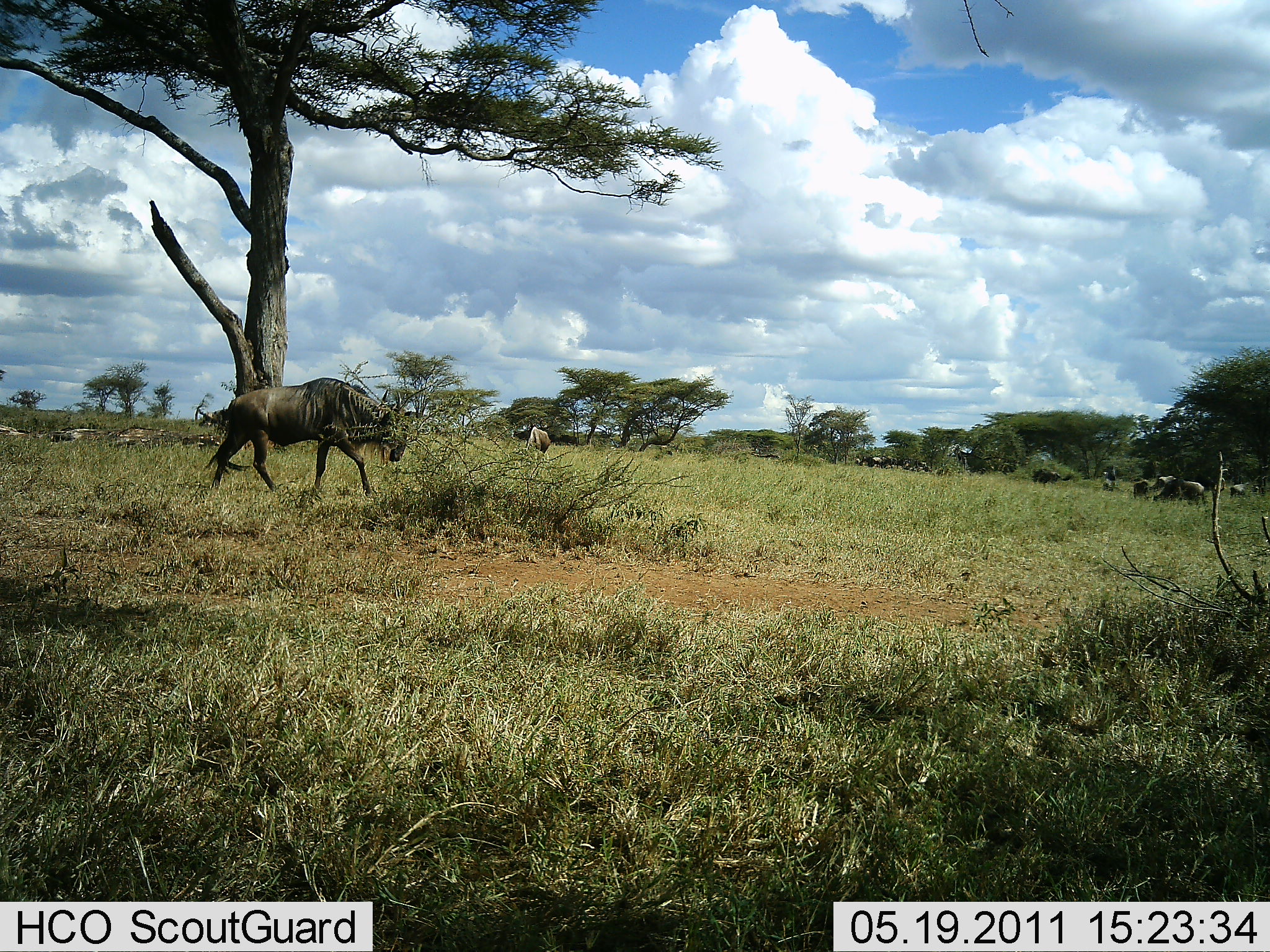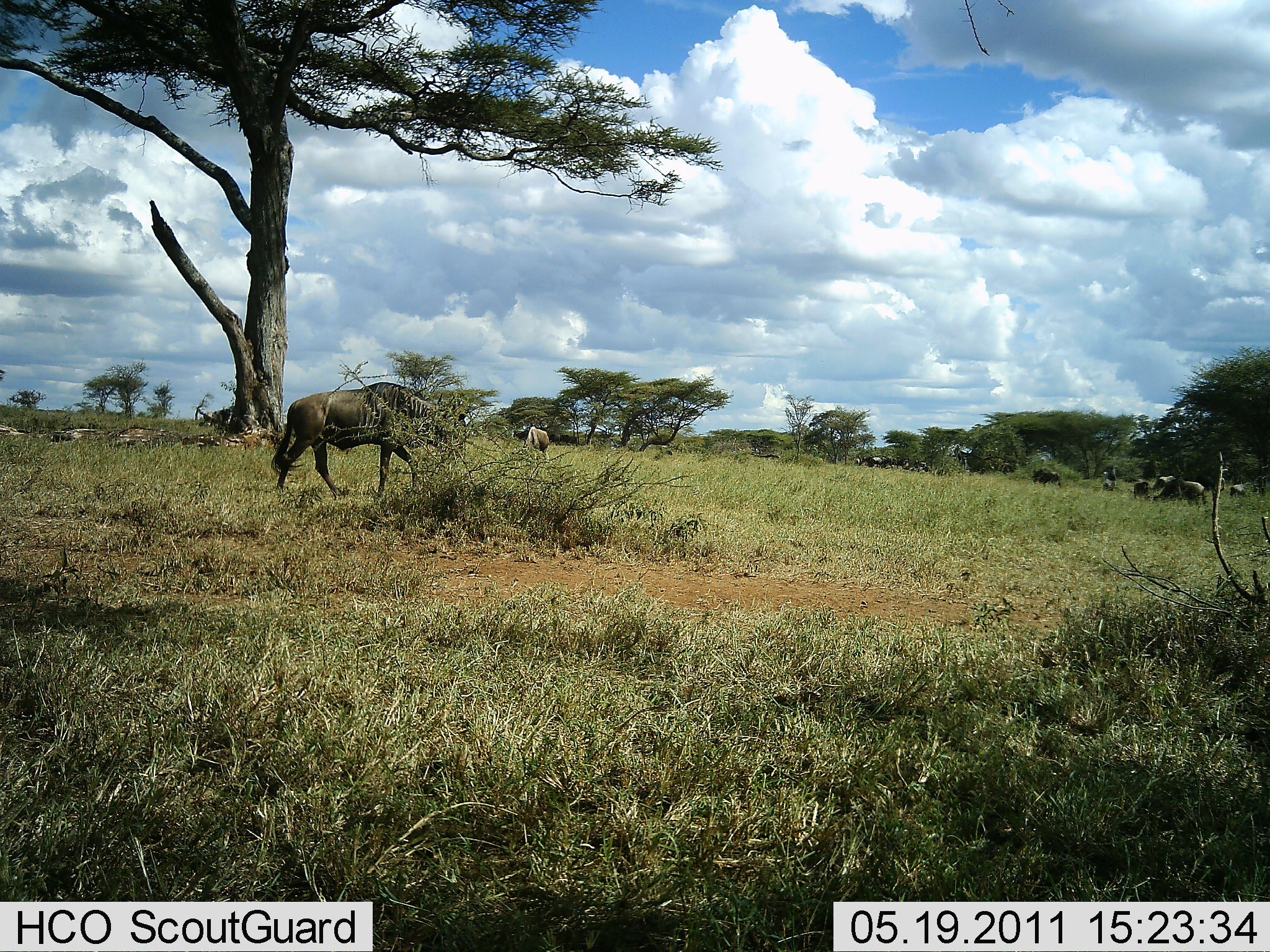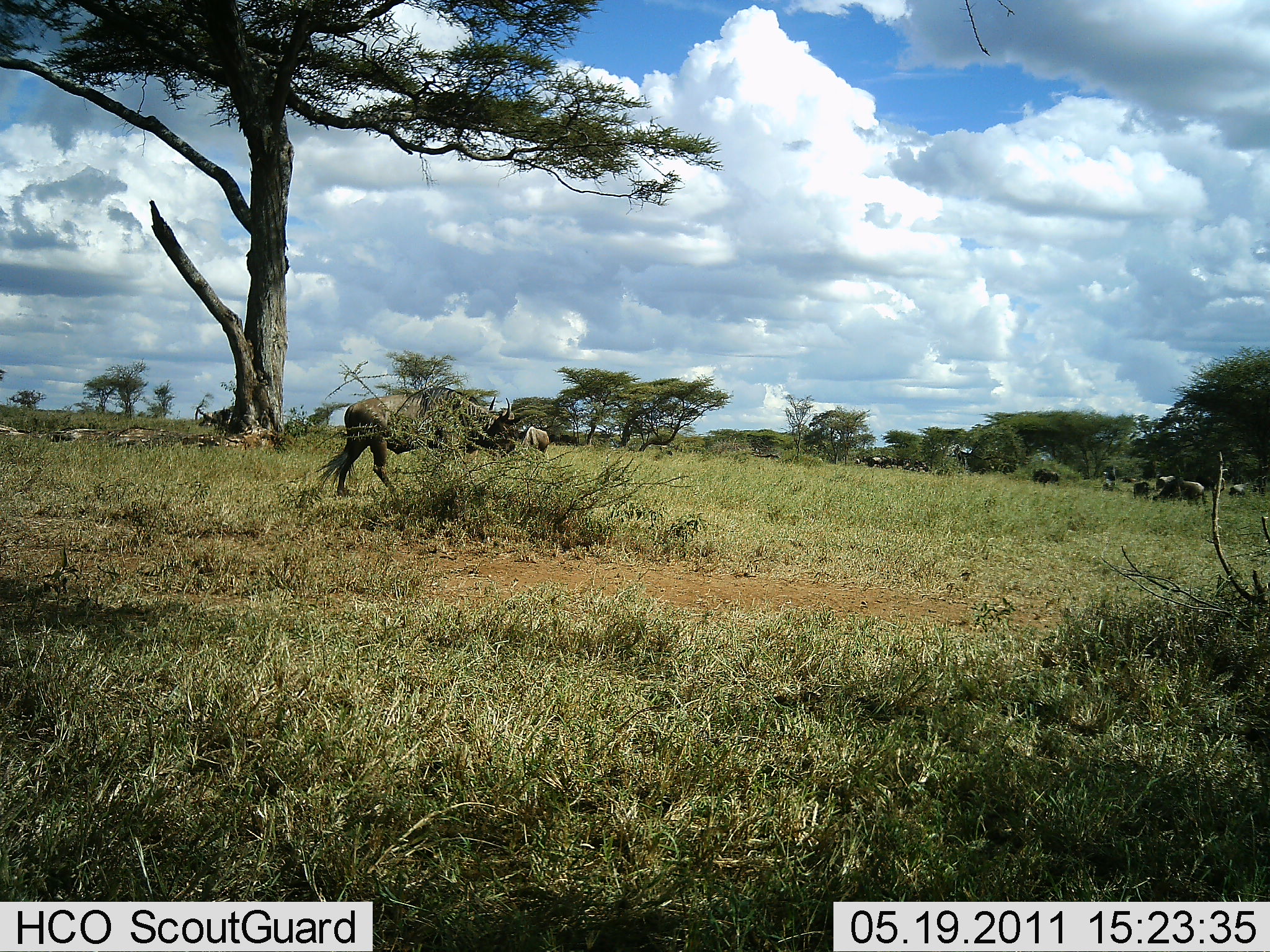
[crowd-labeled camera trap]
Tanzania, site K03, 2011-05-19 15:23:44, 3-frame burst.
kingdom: Animalia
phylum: Chordata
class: Mammalia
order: Artiodactyla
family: Bovidae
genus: Connochaetes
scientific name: Connochaetes taurinus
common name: blue wildebeest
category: wildebeest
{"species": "wildebeest (blue wildebeest) (Connochaetes taurinus)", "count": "7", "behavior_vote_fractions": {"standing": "54%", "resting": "23%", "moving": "77%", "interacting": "8%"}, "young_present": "0%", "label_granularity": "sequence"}